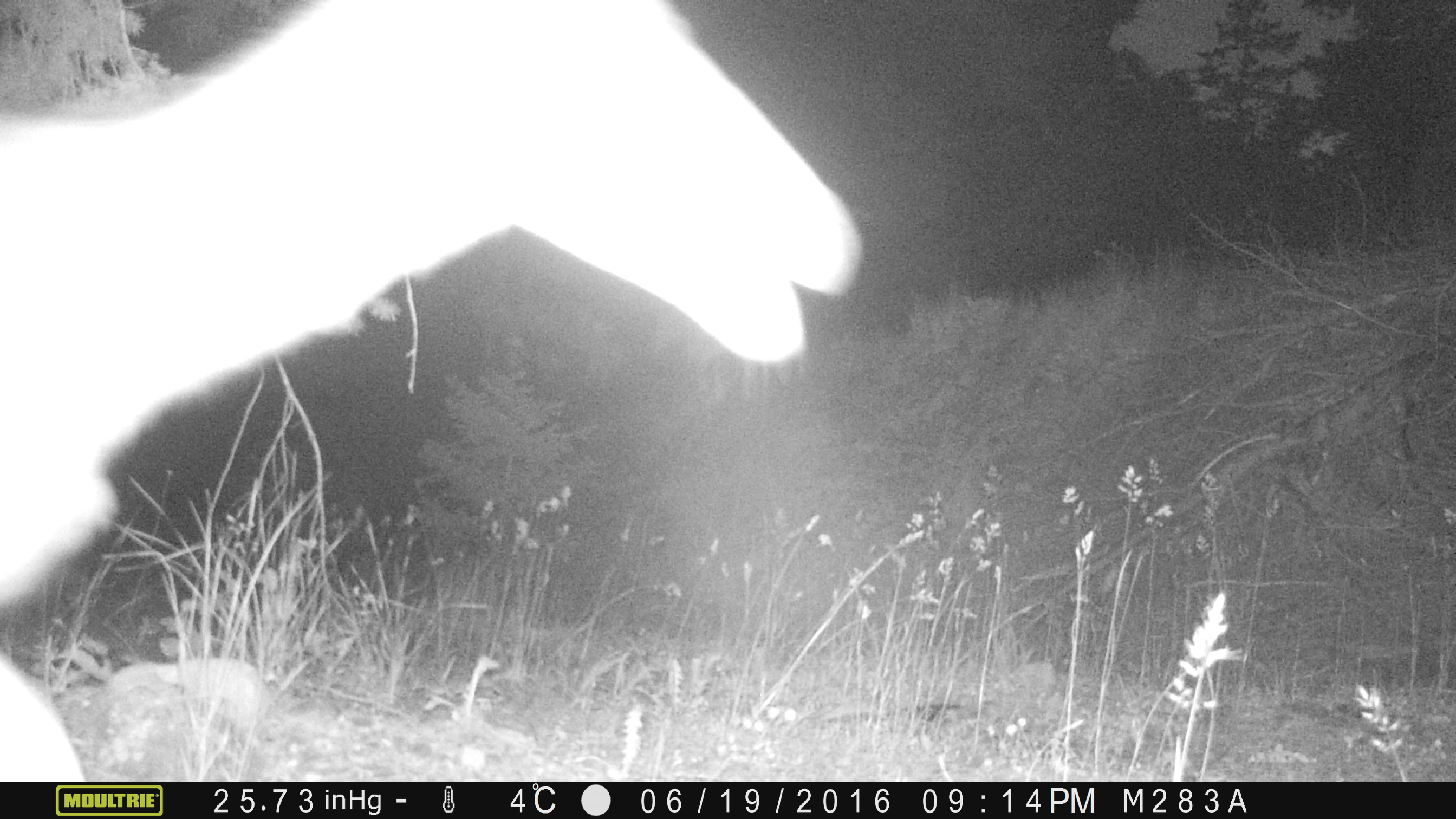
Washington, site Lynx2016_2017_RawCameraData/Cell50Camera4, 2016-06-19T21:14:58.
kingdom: Animalia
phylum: Chordata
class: Mammalia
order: Artiodactyla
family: Cervidae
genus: Odocoileus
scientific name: Odocoileus hemionus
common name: mule deer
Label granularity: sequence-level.